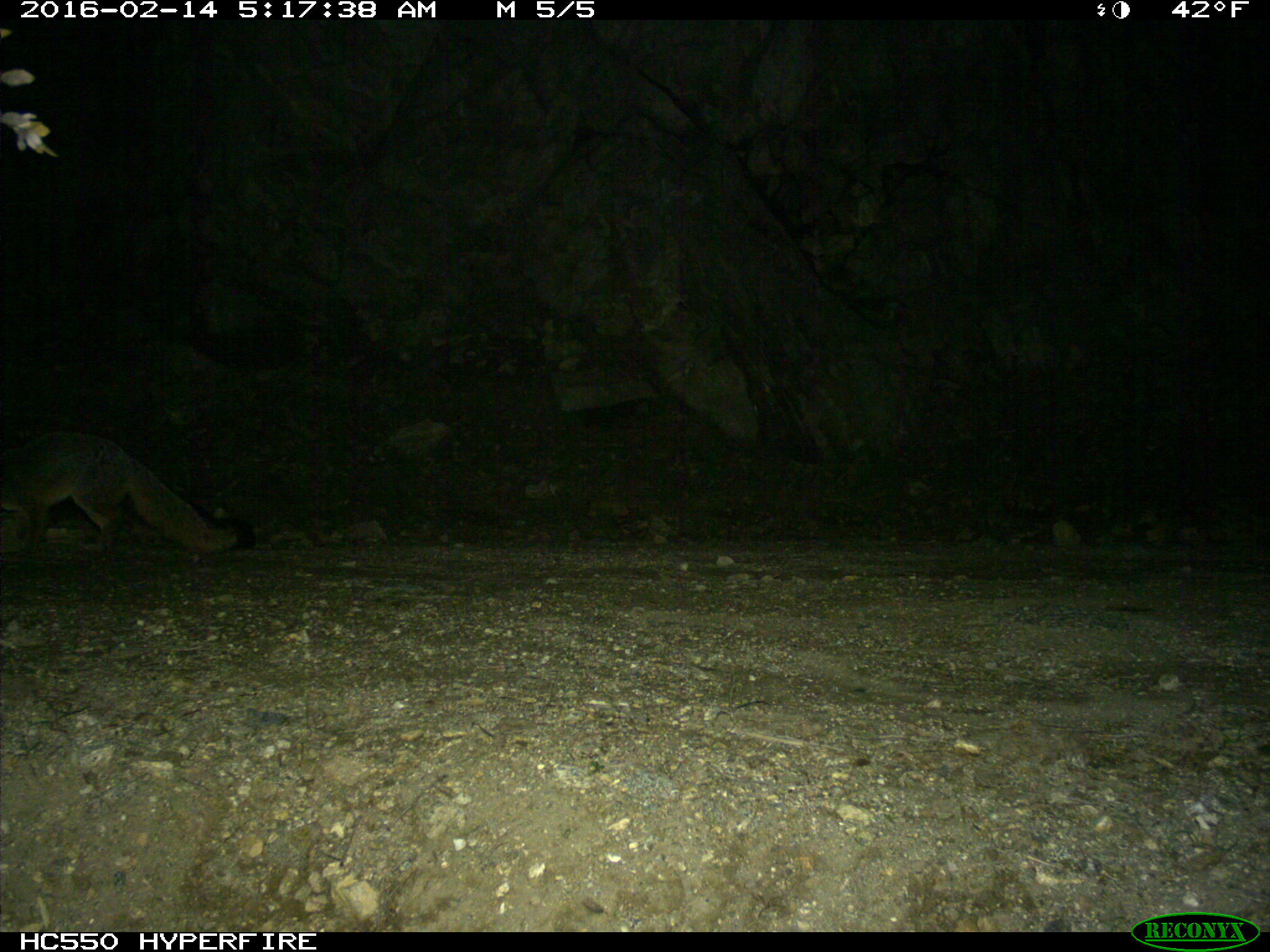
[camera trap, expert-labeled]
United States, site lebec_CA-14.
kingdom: Animalia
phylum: Chordata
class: Mammalia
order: Carnivora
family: Canidae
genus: Urocyon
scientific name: Urocyon cinereoargenteus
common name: gray fox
Urocyon cinereoargenteus (gray fox).